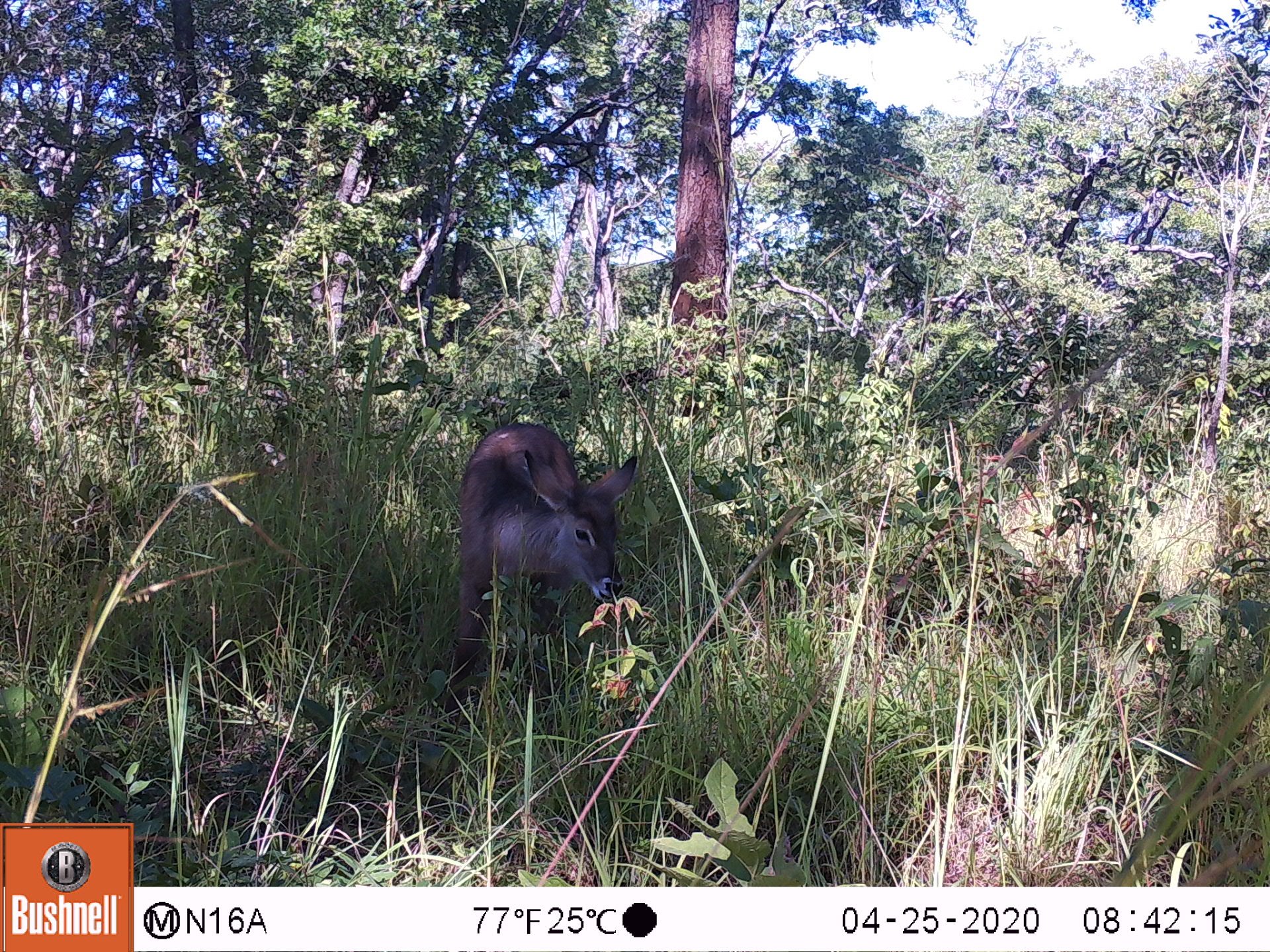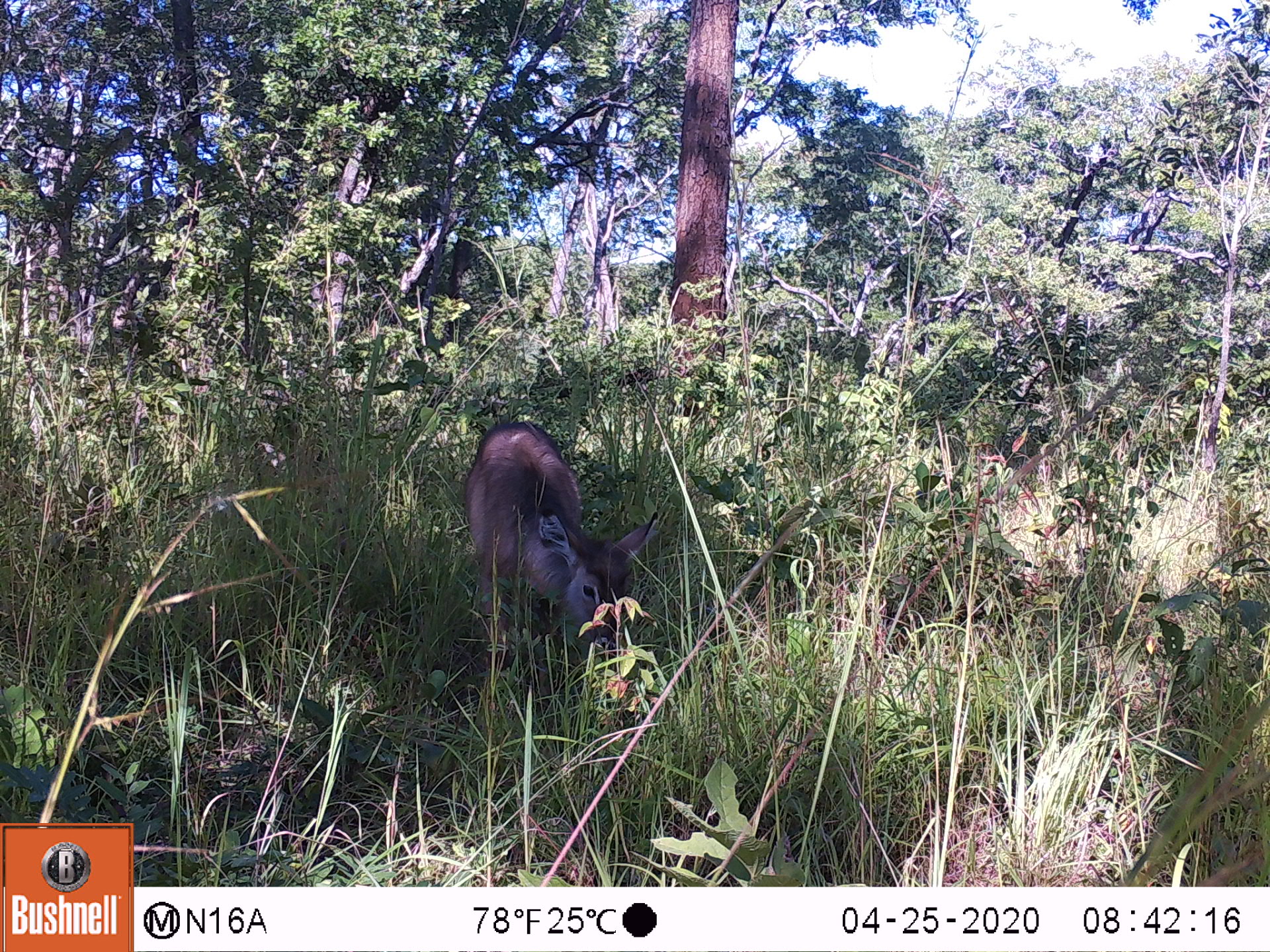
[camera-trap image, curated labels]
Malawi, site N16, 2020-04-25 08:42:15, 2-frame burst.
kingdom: Animalia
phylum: Chordata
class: Mammalia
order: Artiodactyla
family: Bovidae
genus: Kobus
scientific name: Kobus ellipsiprymnus ellipsiprymnus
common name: common waterbuck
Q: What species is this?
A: Common waterbuck (Kobus ellipsiprymnus ellipsiprymnus).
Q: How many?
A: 1.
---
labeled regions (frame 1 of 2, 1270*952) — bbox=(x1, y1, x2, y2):
common waterbuck: bbox=(440, 417, 639, 717)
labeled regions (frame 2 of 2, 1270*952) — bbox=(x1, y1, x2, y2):
common waterbuck: bbox=(460, 417, 663, 658)